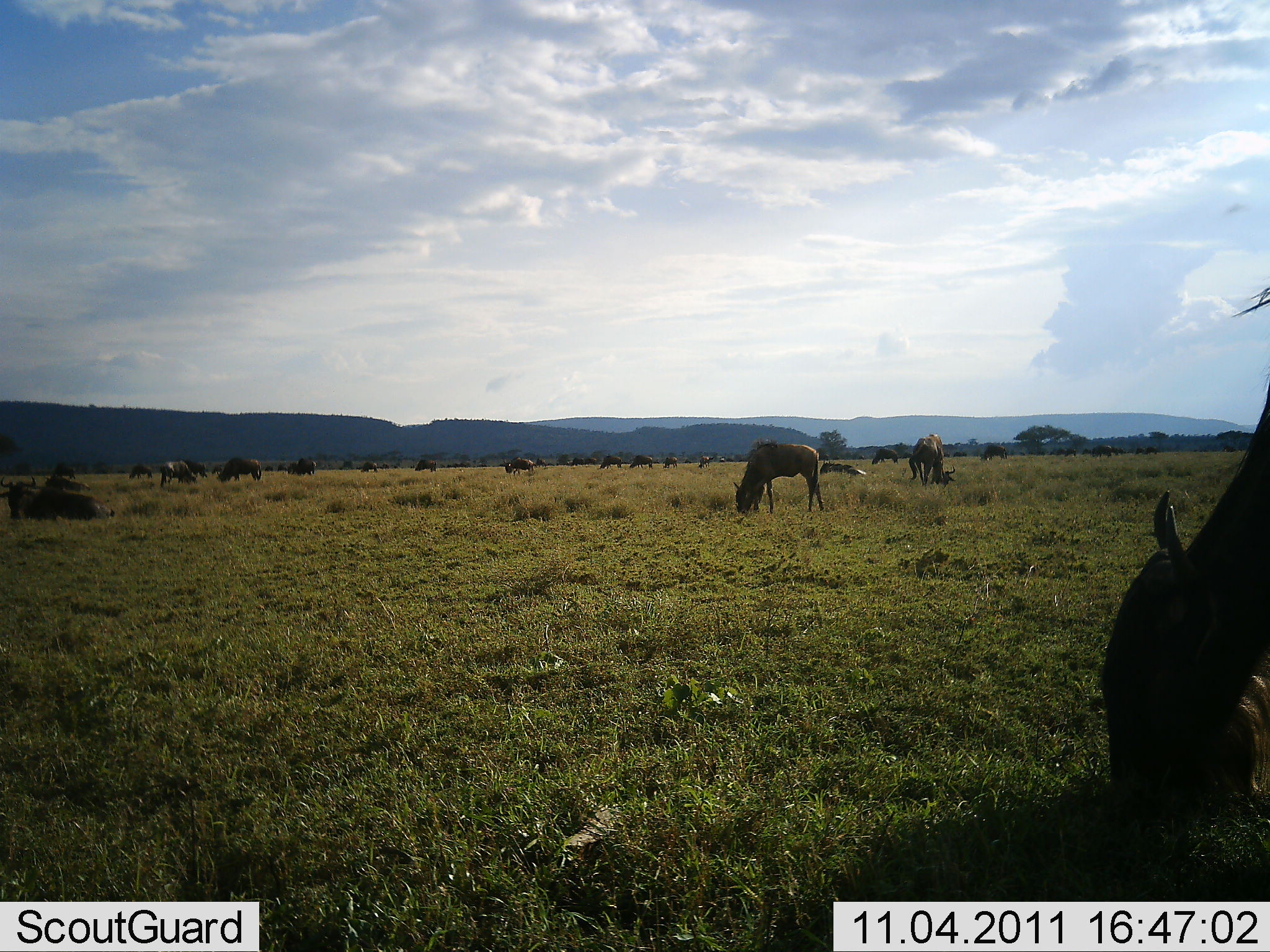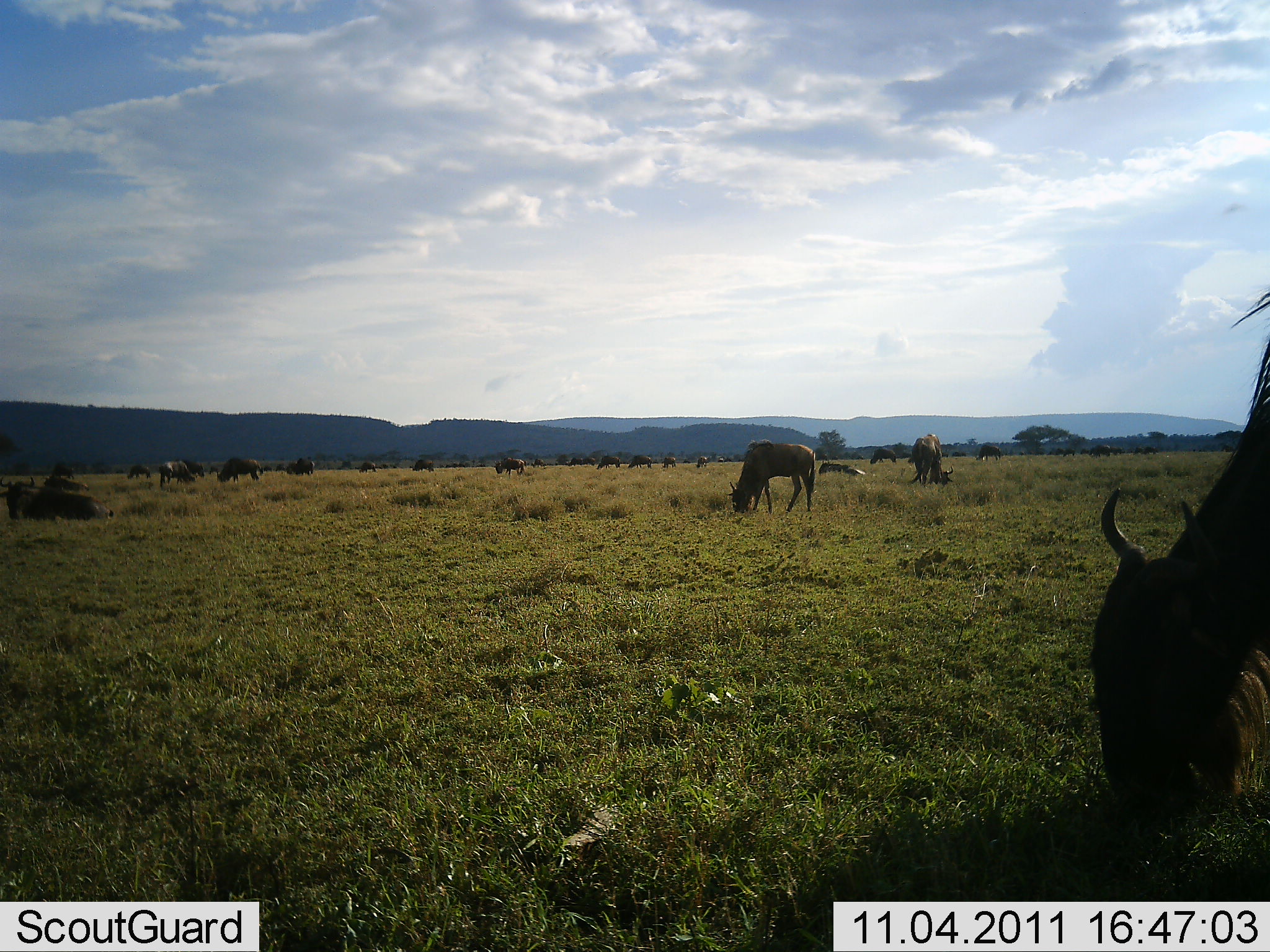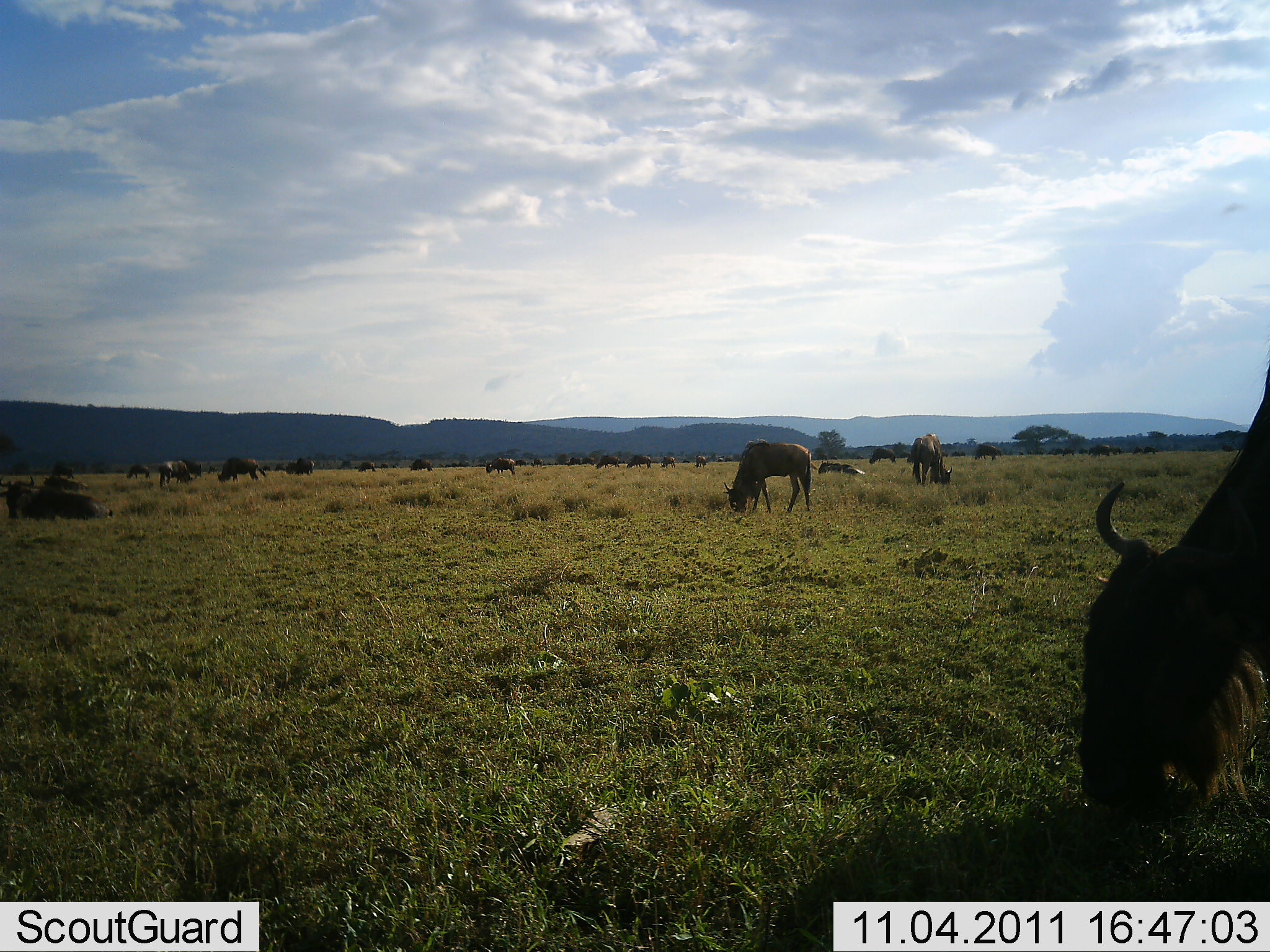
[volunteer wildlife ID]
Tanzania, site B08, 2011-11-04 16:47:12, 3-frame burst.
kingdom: Animalia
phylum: Chordata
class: Mammalia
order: Artiodactyla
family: Bovidae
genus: Connochaetes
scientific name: Connochaetes taurinus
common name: blue wildebeest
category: wildebeest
Wildebeest (blue wildebeest) (Connochaetes taurinus), count 11-50. Behavior (volunteer vote fractions): standing 31%, resting 12%, moving 19%, interacting 0%. Young present (vote fraction): 0%. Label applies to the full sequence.